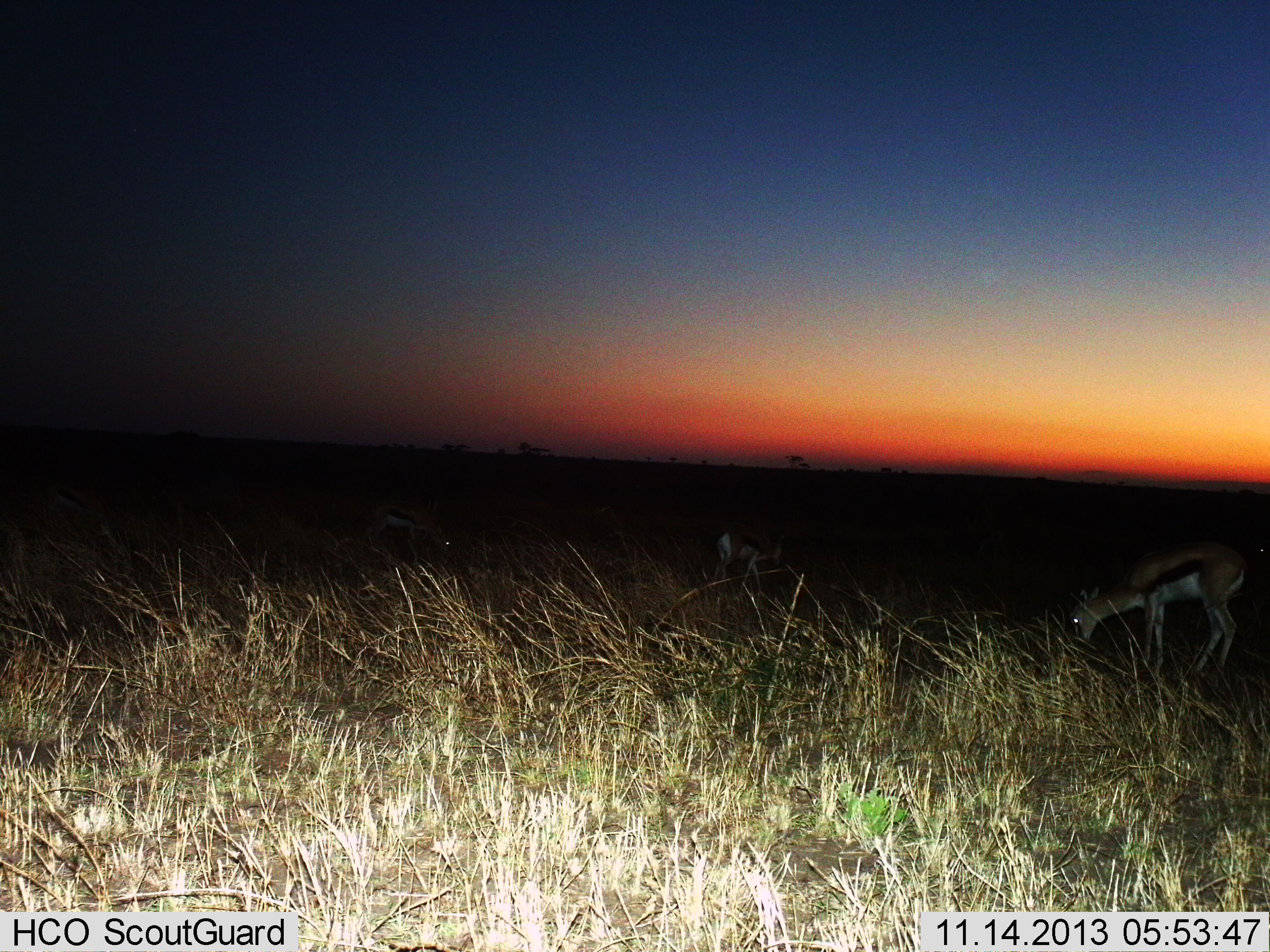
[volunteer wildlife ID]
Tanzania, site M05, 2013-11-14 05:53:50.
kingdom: Animalia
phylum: Chordata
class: Mammalia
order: Artiodactyla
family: Bovidae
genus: Eudorcas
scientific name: Eudorcas thomsonii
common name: thomson's gazelle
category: gazellethomsons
Gazellethomsons (thomson's gazelle) (Eudorcas thomsonii), count 3. Behavior (volunteer vote fractions): standing 30%, resting 0%, moving 0%, interacting 0%. Young present (vote fraction): 0%. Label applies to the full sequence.